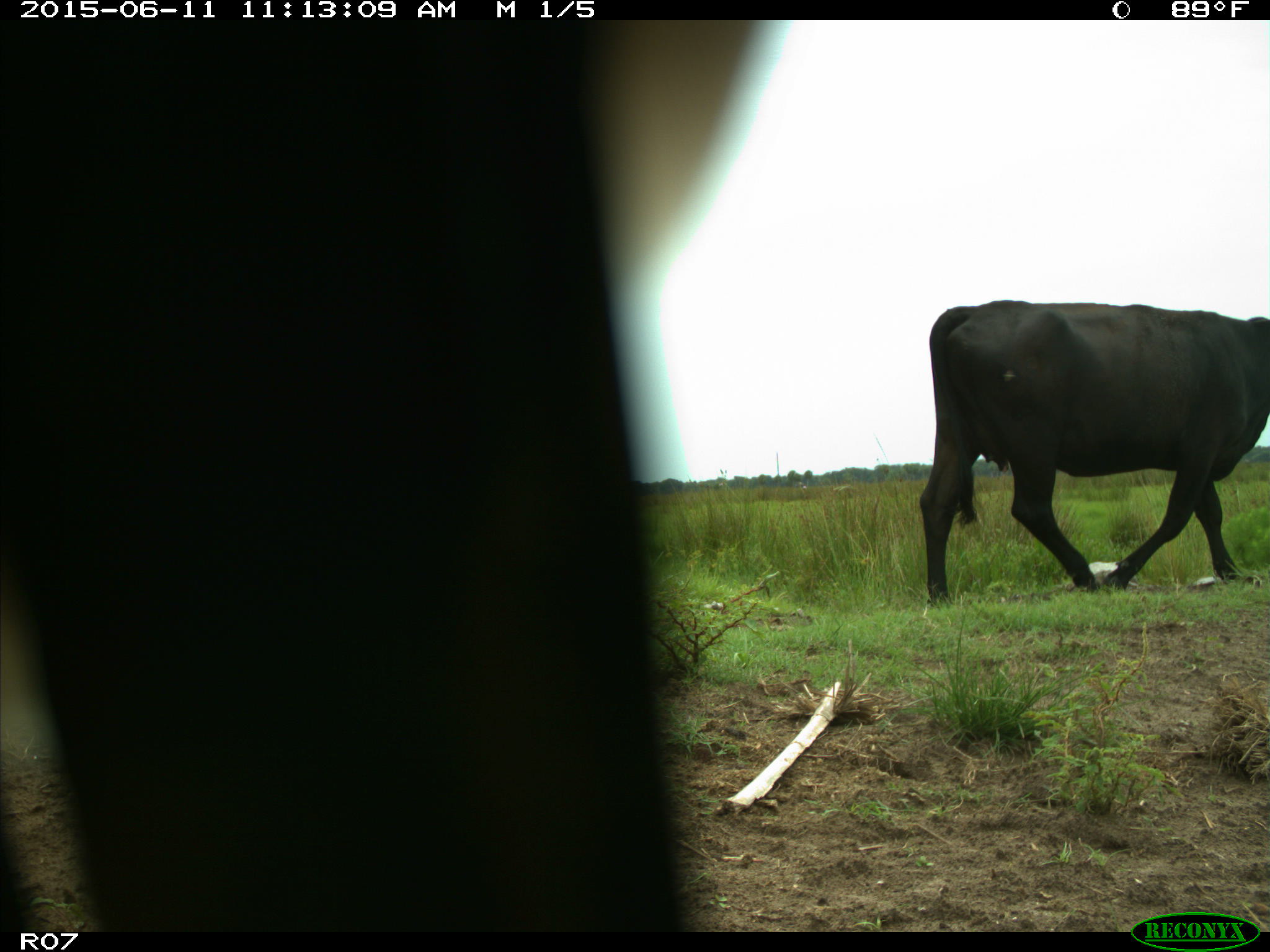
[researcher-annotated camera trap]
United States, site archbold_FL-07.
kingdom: Animalia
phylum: Chordata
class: Mammalia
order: Artiodactyla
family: Bovidae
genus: Bos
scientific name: Bos taurus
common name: domestic cow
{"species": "Bos taurus (domestic cow)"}